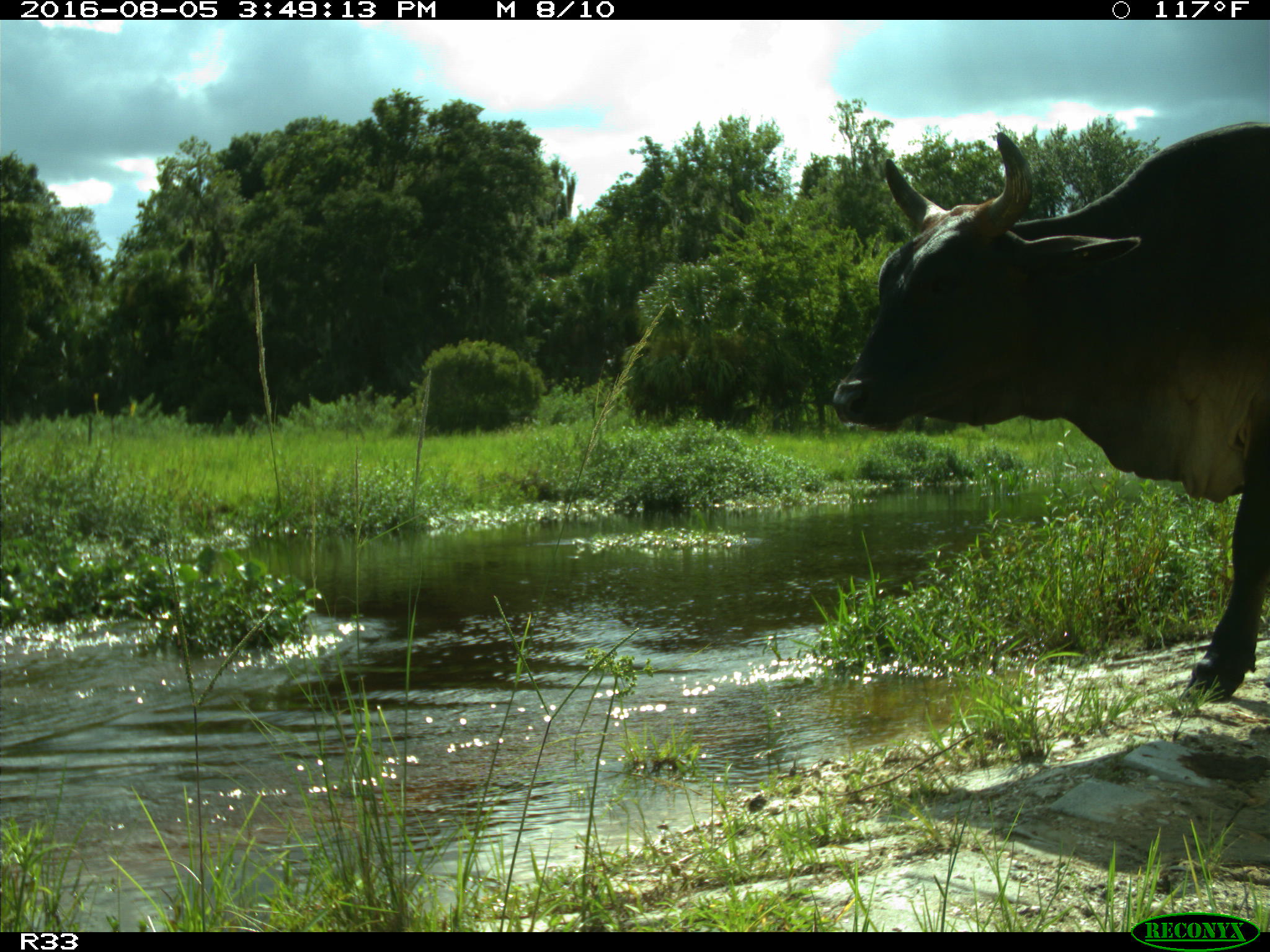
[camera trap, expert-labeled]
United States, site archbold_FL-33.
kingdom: Animalia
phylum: Chordata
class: Mammalia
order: Artiodactyla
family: Bovidae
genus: Bos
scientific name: Bos taurus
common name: domestic cow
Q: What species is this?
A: Bos taurus (domestic cow).